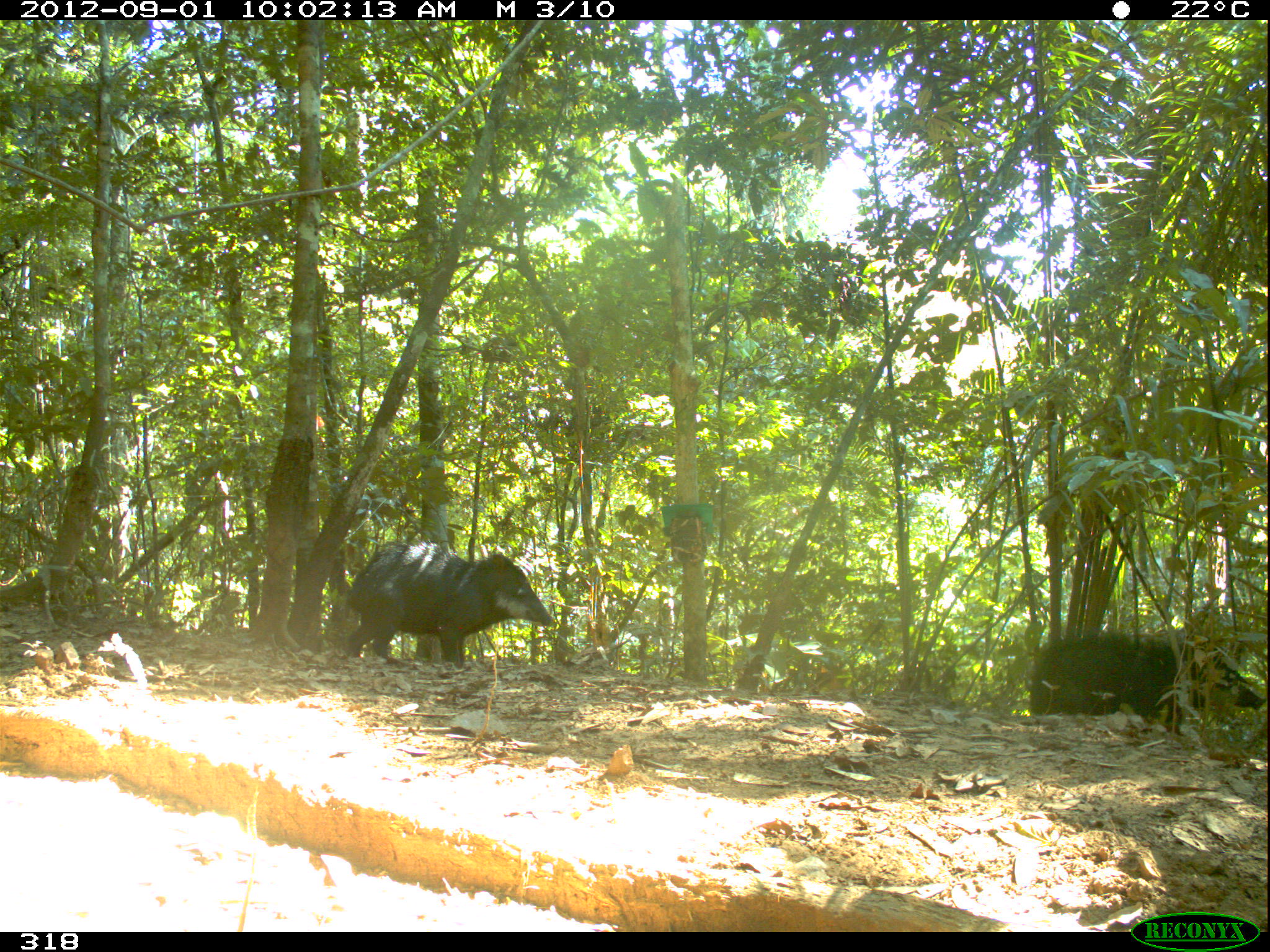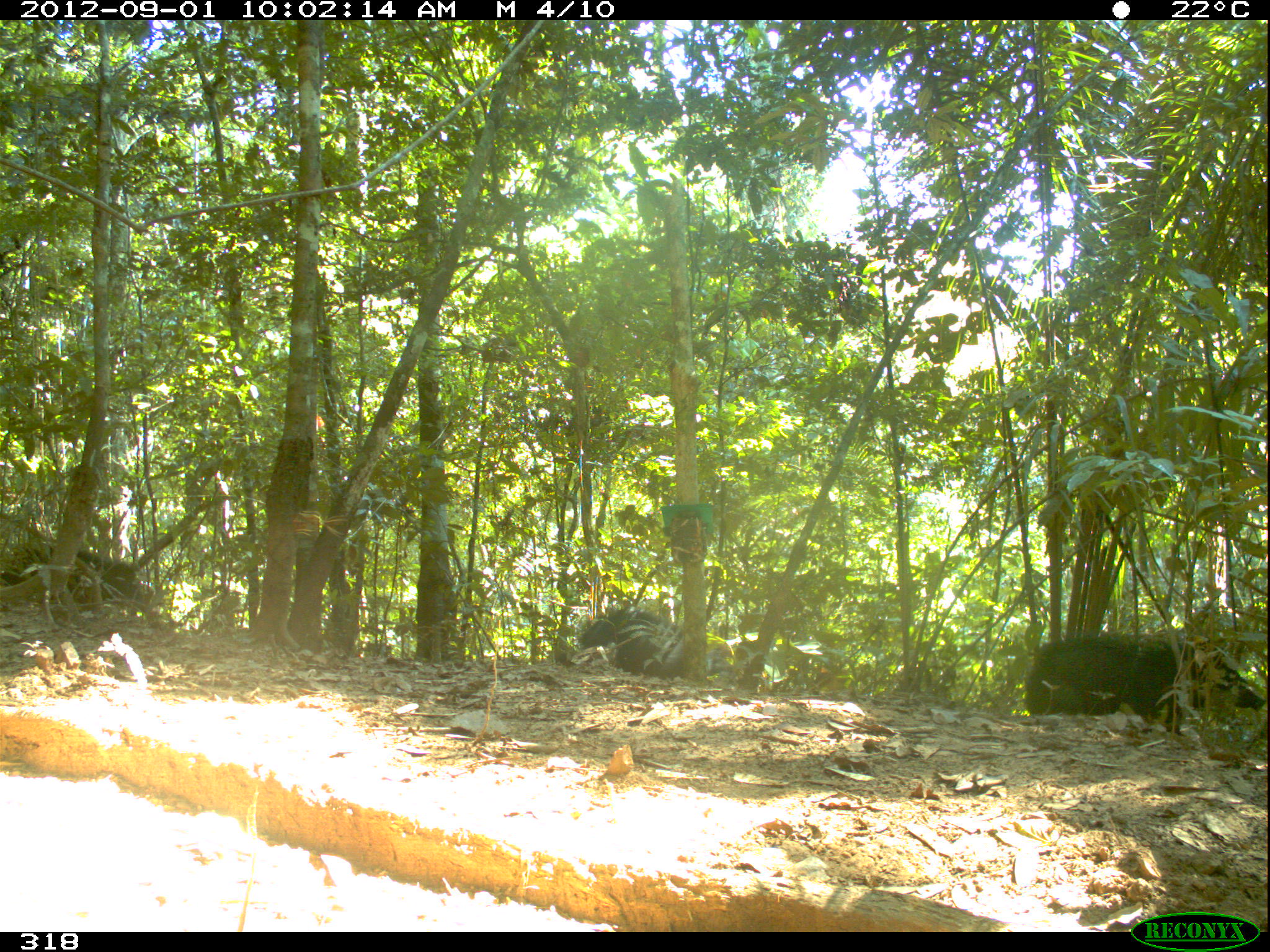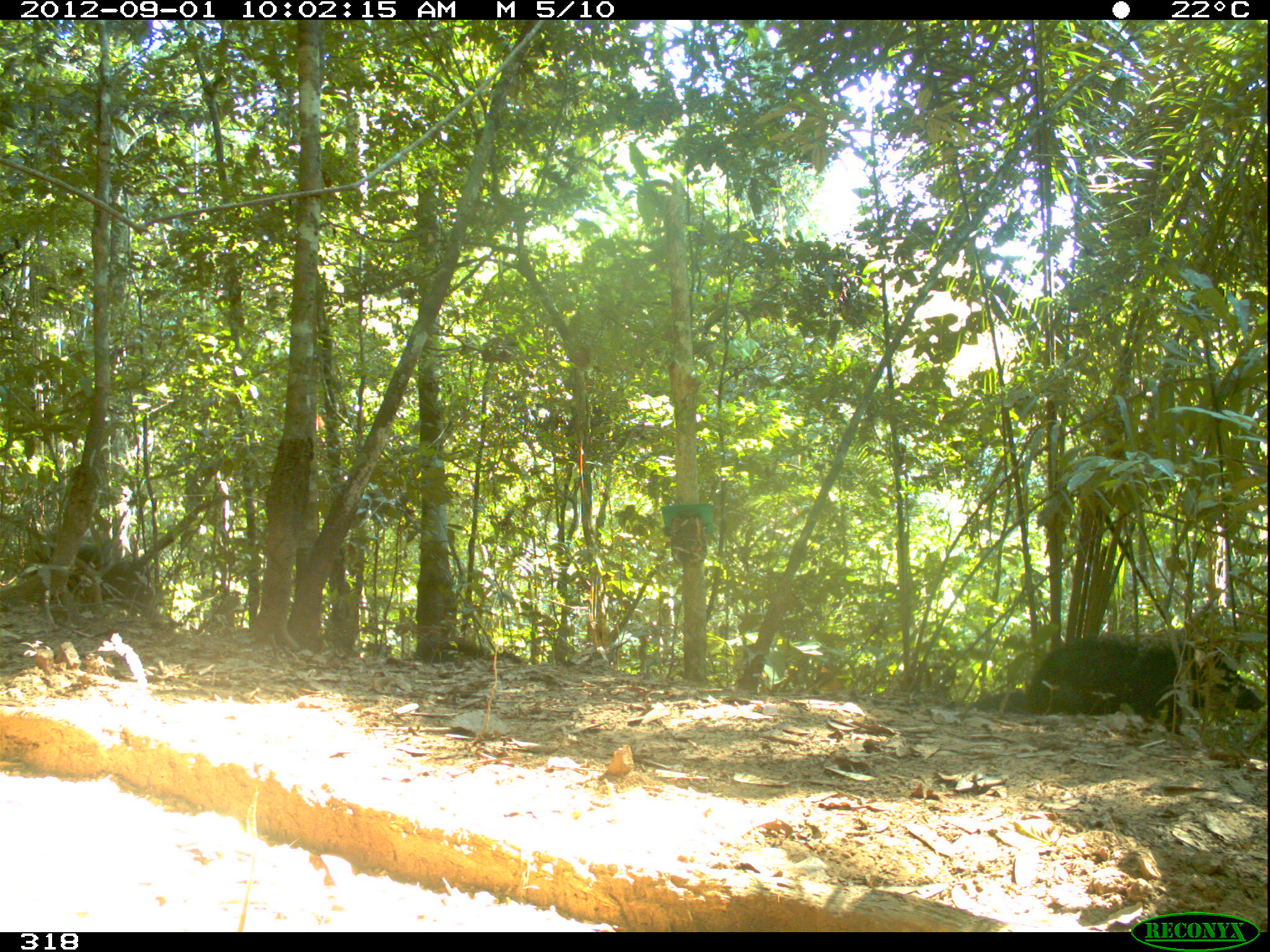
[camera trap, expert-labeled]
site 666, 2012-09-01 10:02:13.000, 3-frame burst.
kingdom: Animalia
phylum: Chordata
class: Mammalia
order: Artiodactyla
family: Tayassuidae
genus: Tayassu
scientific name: Tayassu pecari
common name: white-lipped peccary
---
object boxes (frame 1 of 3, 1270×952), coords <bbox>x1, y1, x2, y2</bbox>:
tayassu pecari: <bbox>344, 536, 557, 668</bbox>; <bbox>1025, 630, 1264, 730</bbox>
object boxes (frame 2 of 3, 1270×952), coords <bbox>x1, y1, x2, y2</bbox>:
tayassu pecari: <bbox>1024, 629, 1266, 732</bbox>; <bbox>572, 609, 736, 680</bbox>; <bbox>0, 543, 153, 613</bbox>